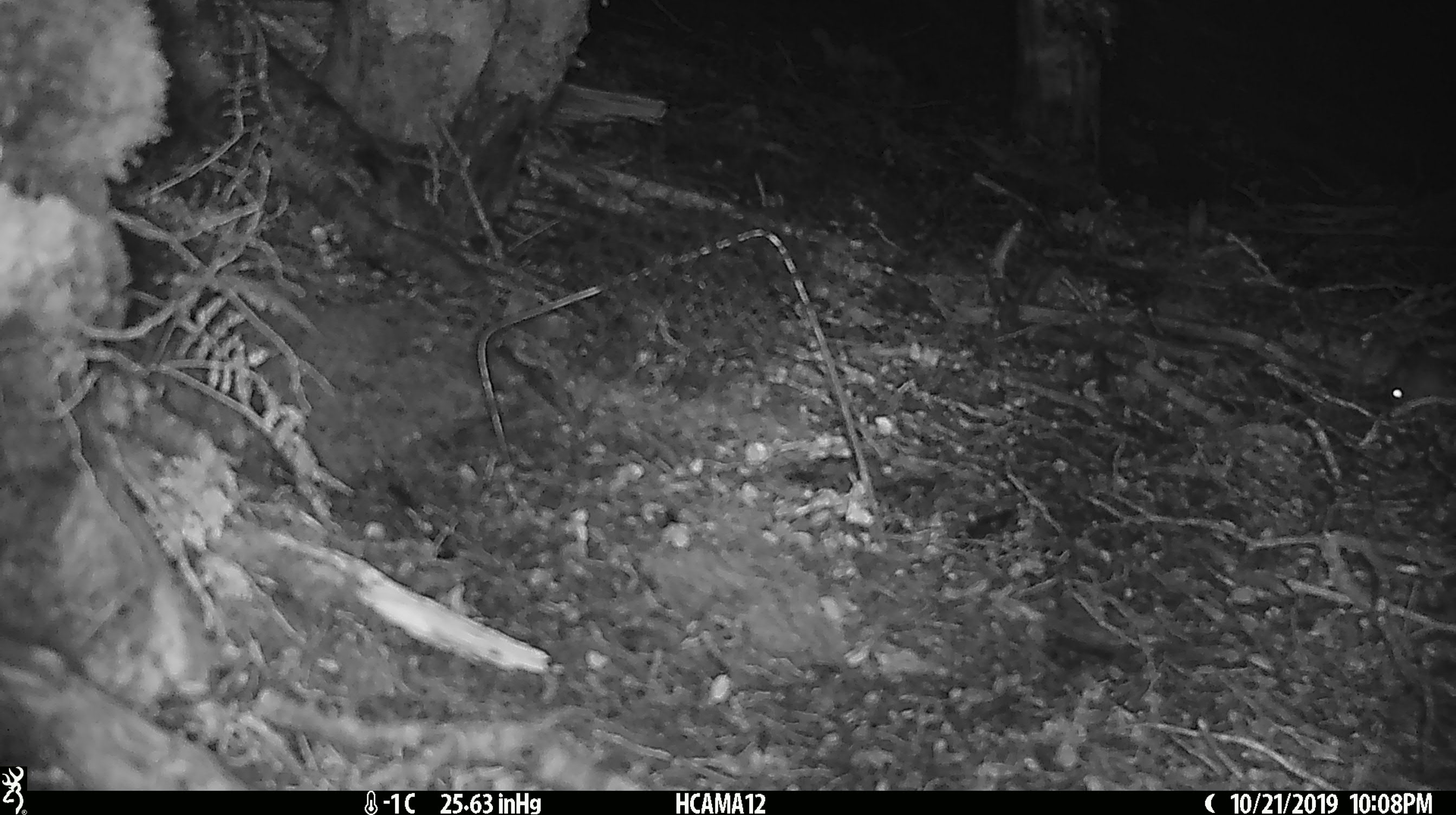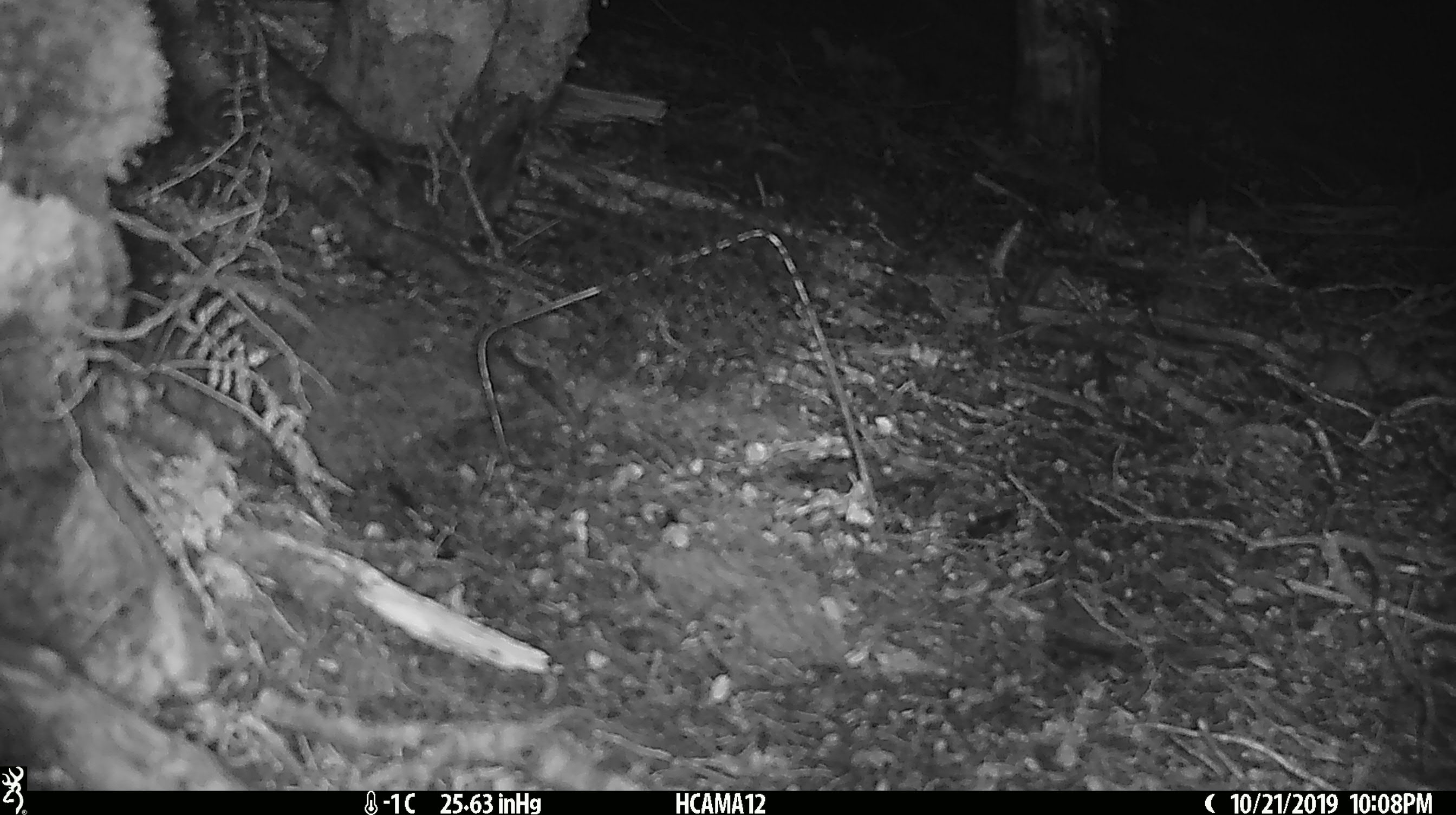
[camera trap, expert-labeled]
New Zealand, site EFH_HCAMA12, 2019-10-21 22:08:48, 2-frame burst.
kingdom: Animalia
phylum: Chordata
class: Mammalia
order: Rodentia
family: Muridae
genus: Mus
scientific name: Mus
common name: mouse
Mouse (Mus).